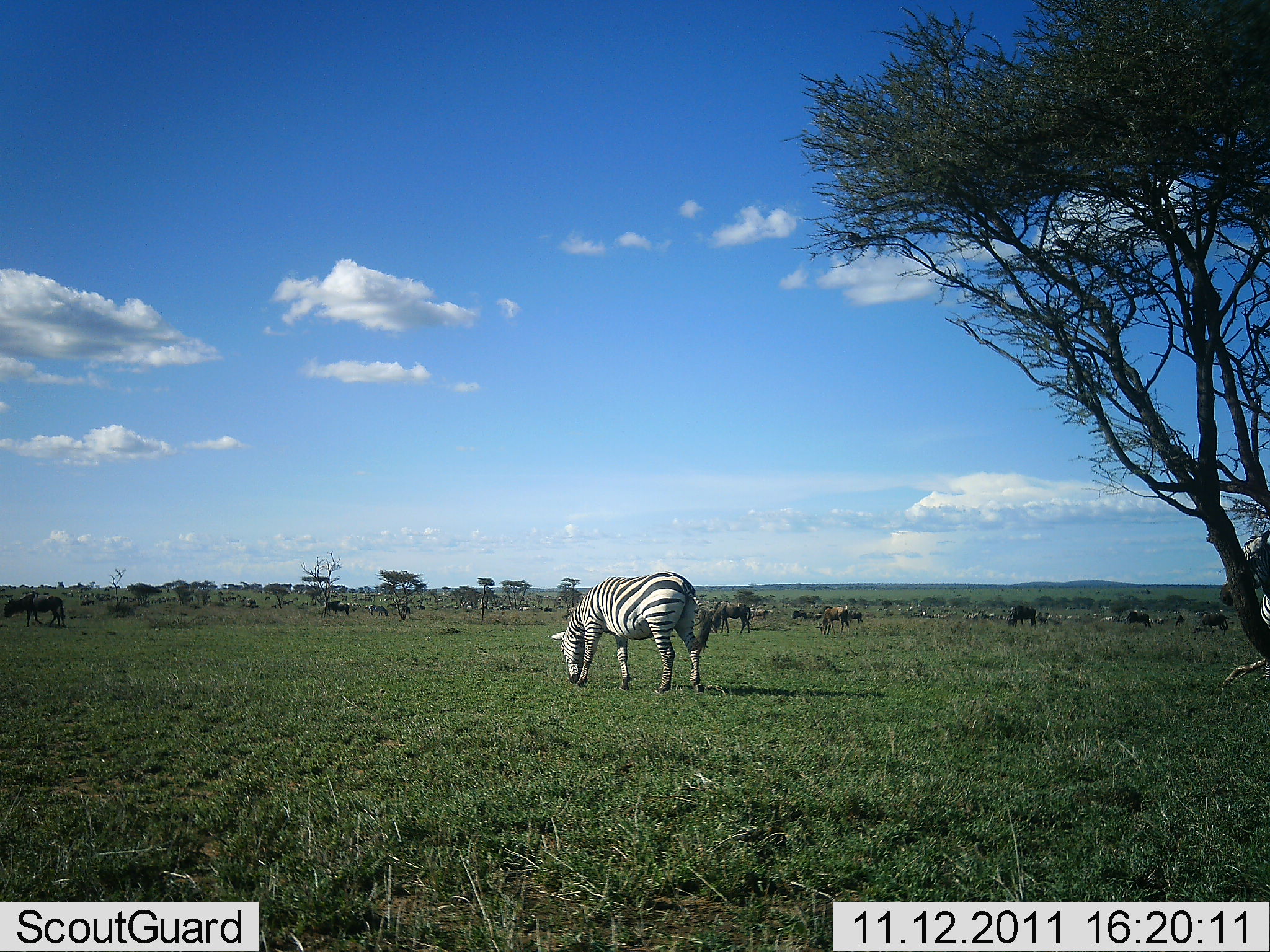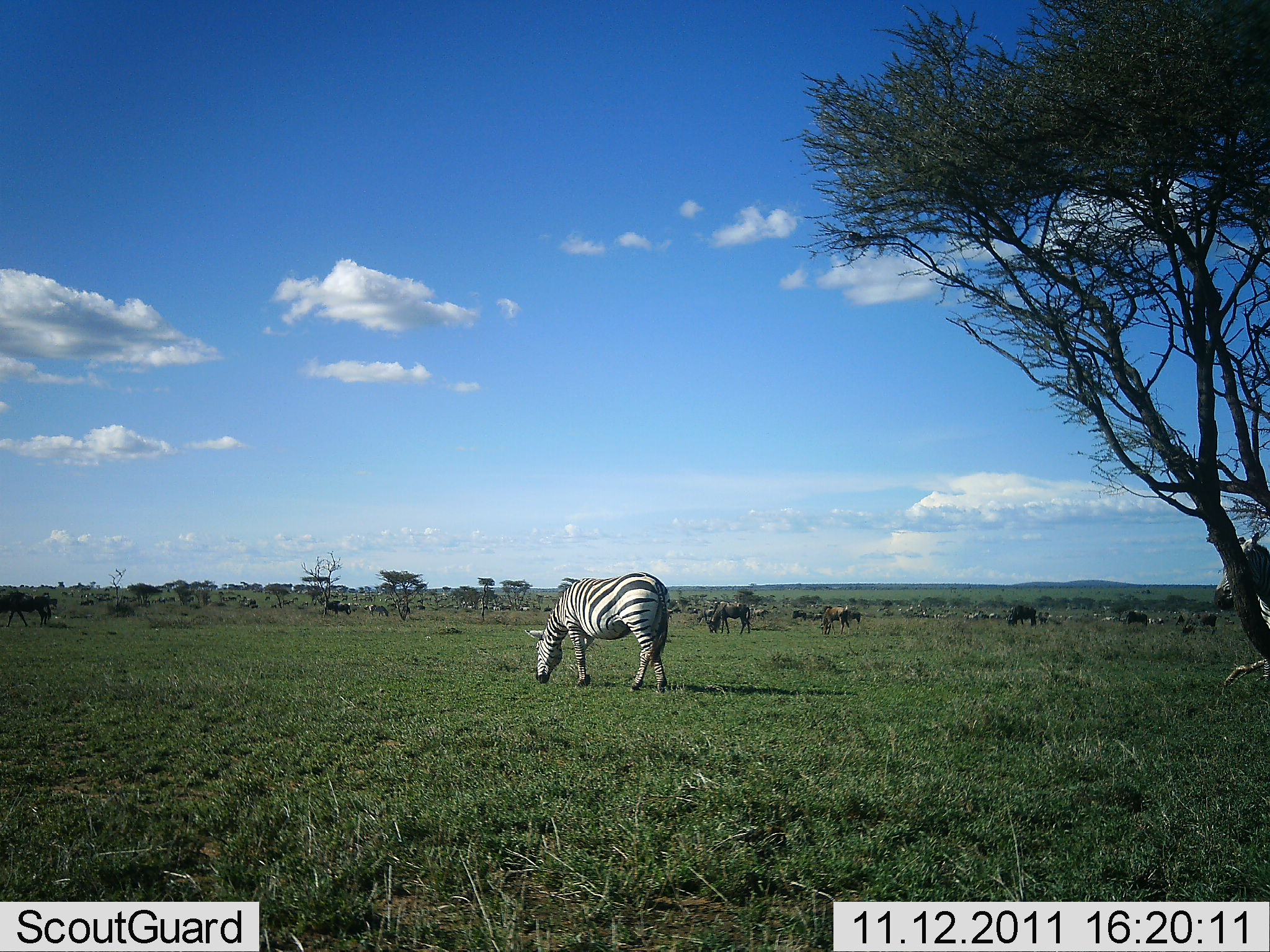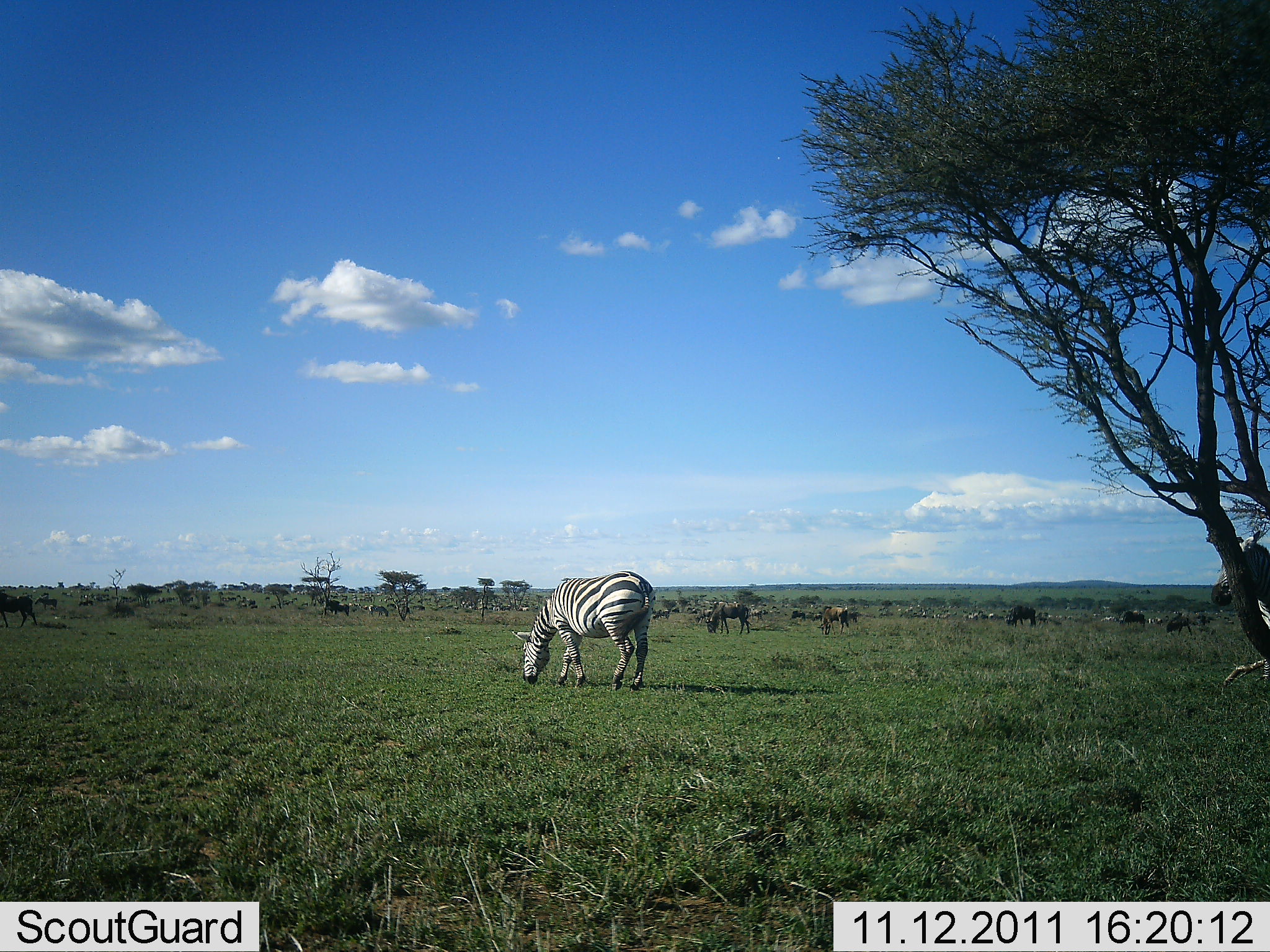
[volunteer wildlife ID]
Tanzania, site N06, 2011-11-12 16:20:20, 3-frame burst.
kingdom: Animalia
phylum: Chordata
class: Mammalia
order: Perissodactyla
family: Equidae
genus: Equus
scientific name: Equus quagga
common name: plains zebra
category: zebra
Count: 2.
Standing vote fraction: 40%.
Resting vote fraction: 0%.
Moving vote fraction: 27%.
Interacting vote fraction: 0%.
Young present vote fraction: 0%.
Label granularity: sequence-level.